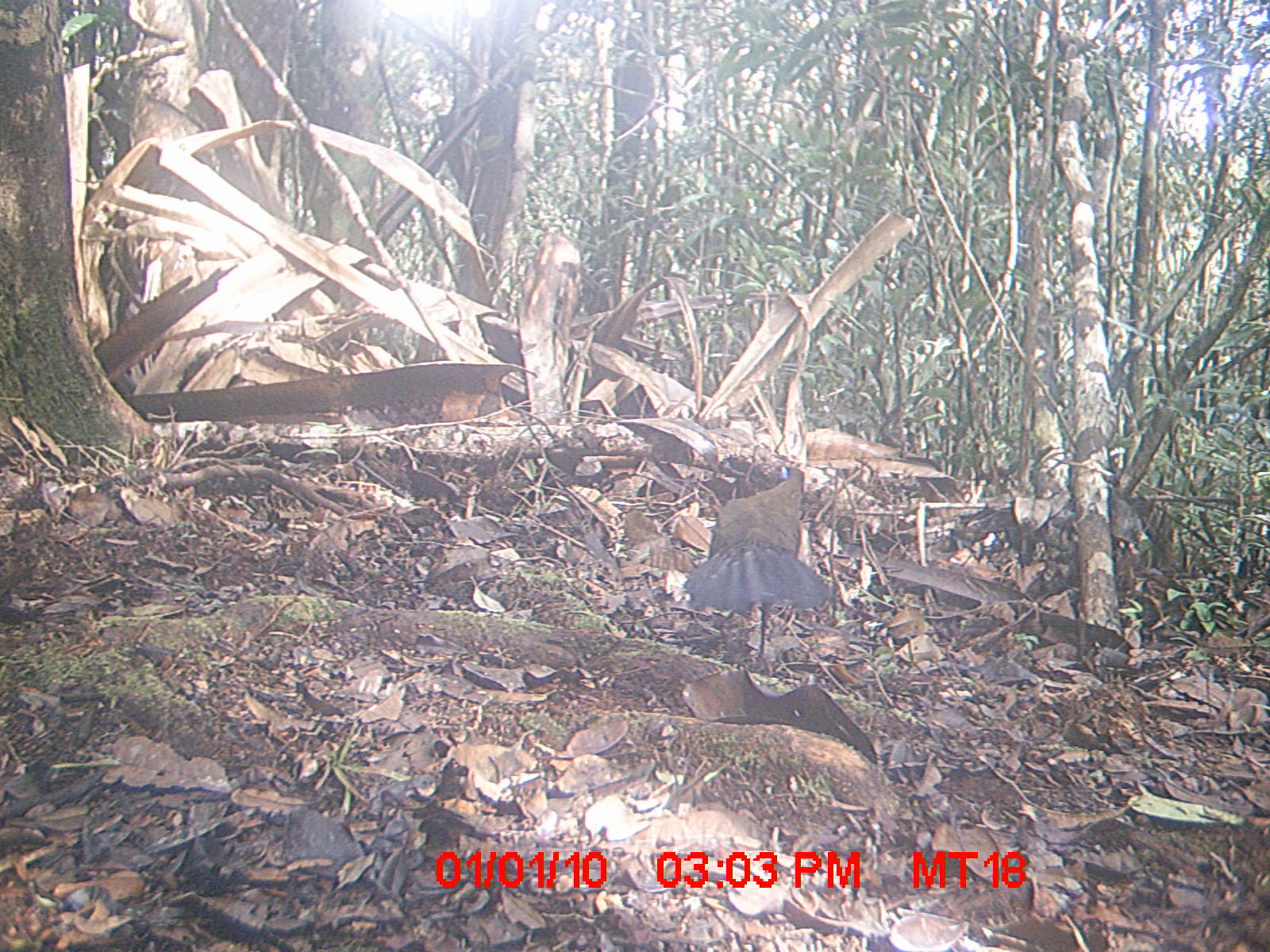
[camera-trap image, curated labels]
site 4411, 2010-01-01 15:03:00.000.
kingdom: Animalia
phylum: Chordata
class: Aves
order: Cuculiformes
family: Cuculidae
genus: Coua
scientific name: Coua serriana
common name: red-breasted coua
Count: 1.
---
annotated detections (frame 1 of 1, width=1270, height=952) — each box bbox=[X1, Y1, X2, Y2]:
coua serriana: bbox=[683, 465, 832, 666]